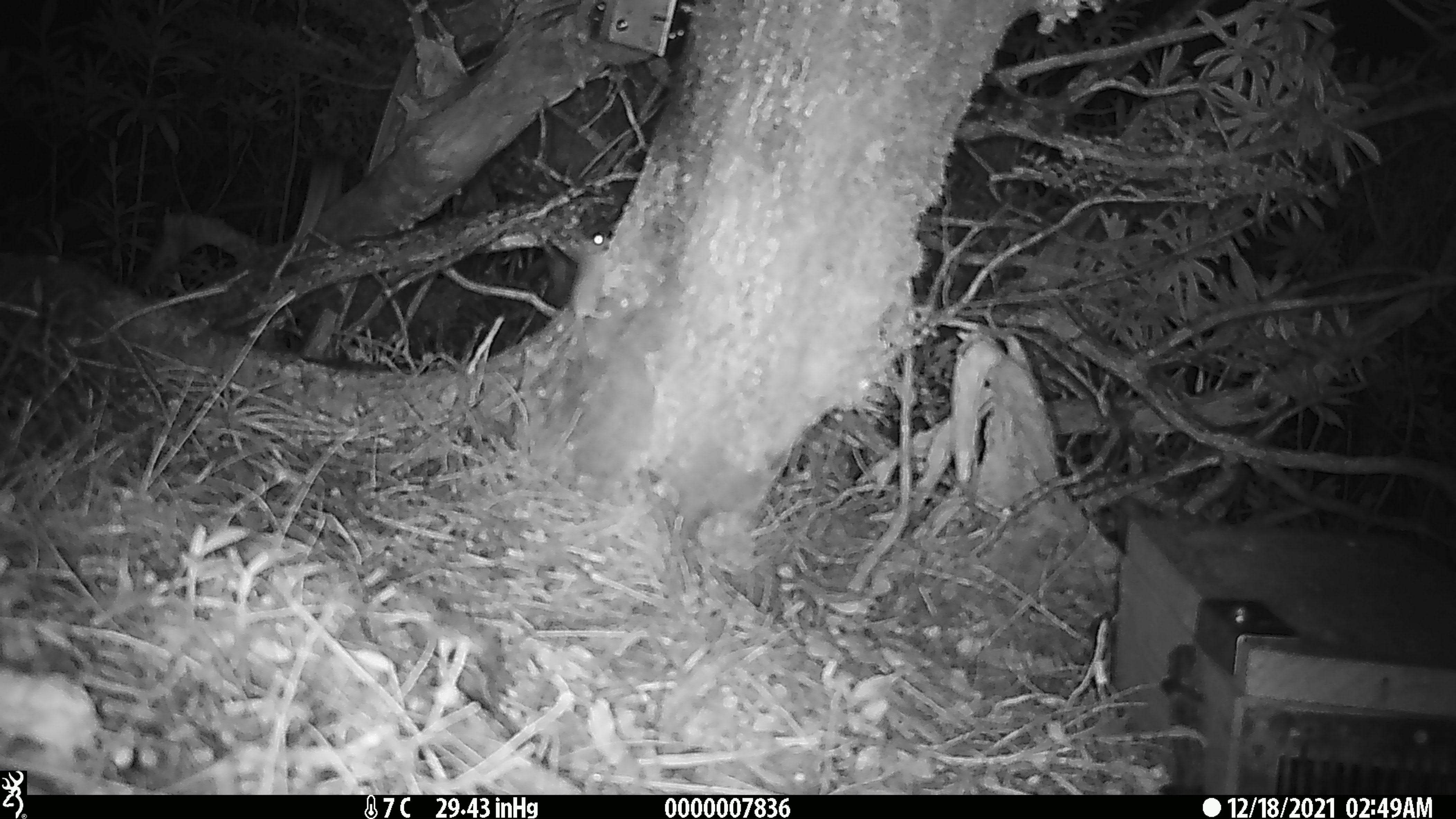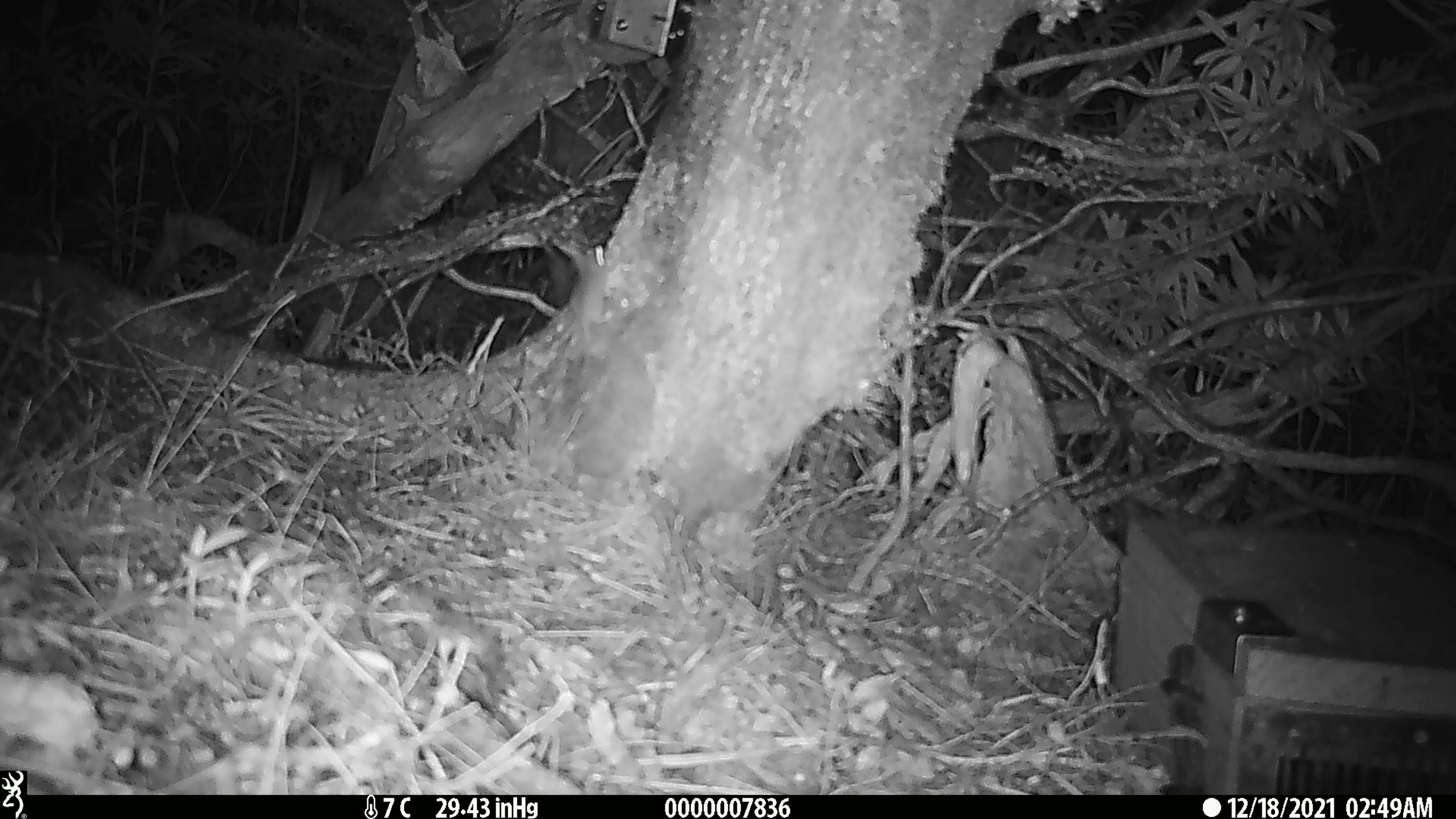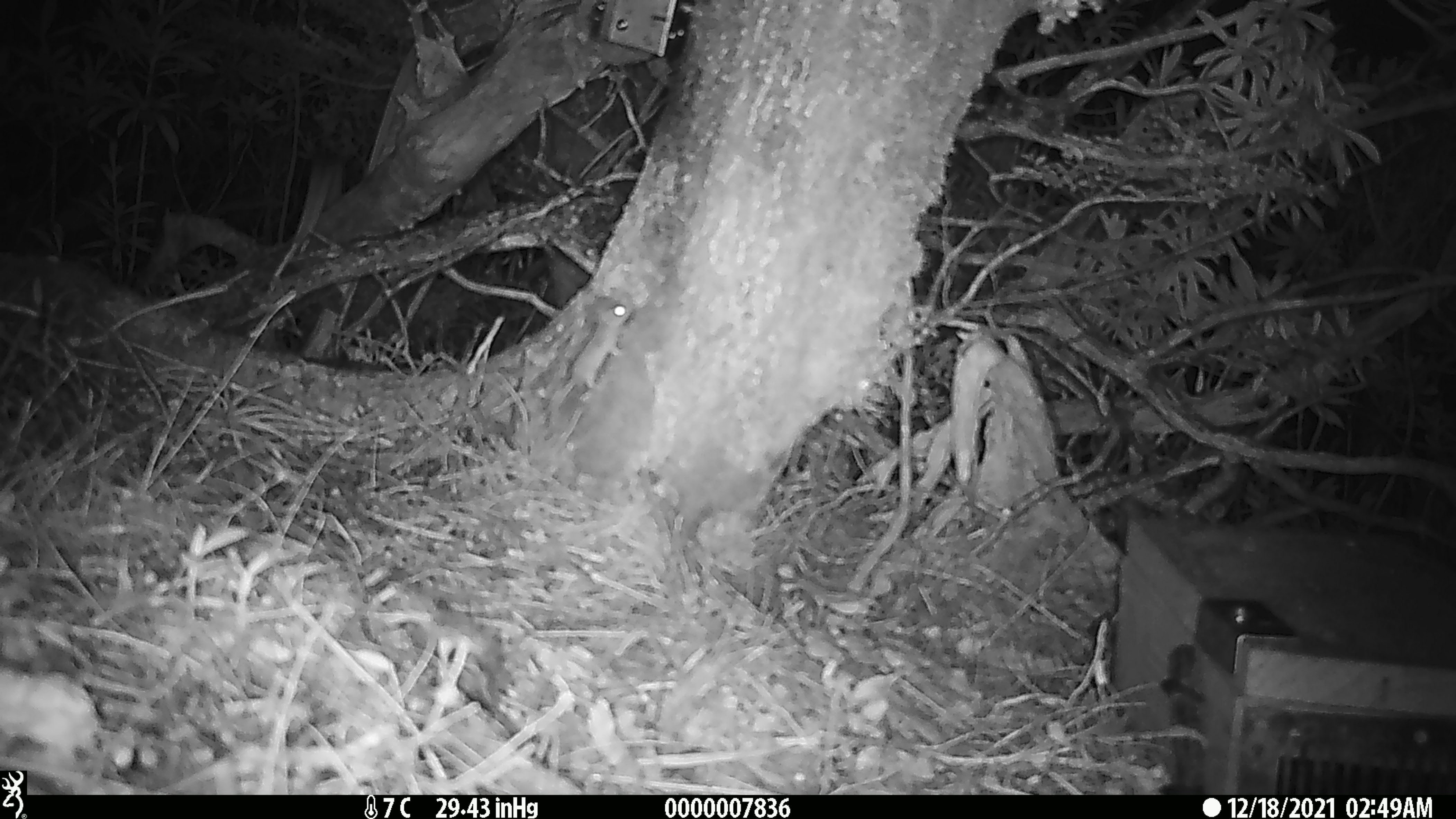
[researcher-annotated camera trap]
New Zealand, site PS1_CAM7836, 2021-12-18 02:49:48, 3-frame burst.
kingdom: Animalia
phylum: Chordata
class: Mammalia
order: Rodentia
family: Muridae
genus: Mus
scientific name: Mus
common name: mouse